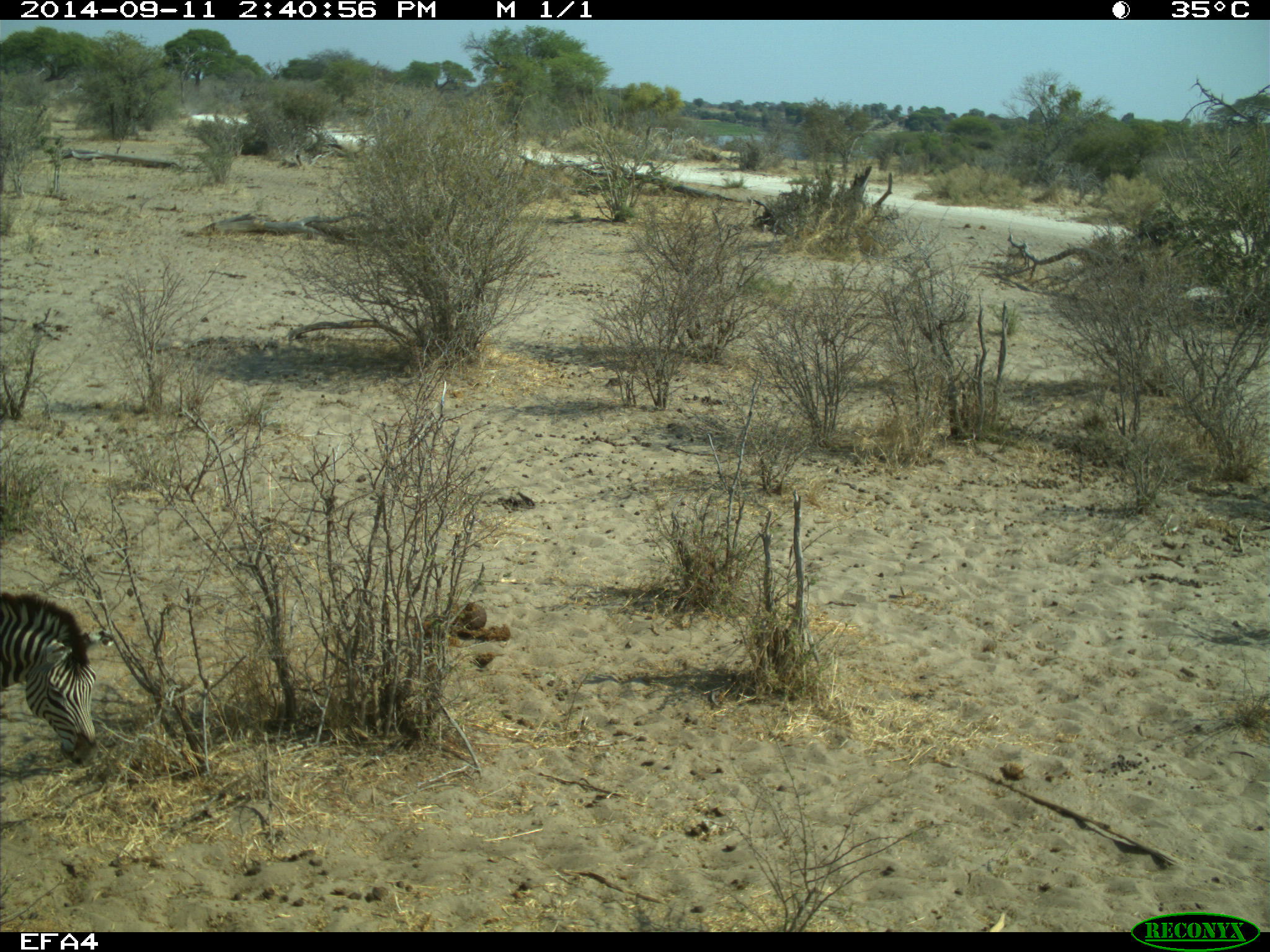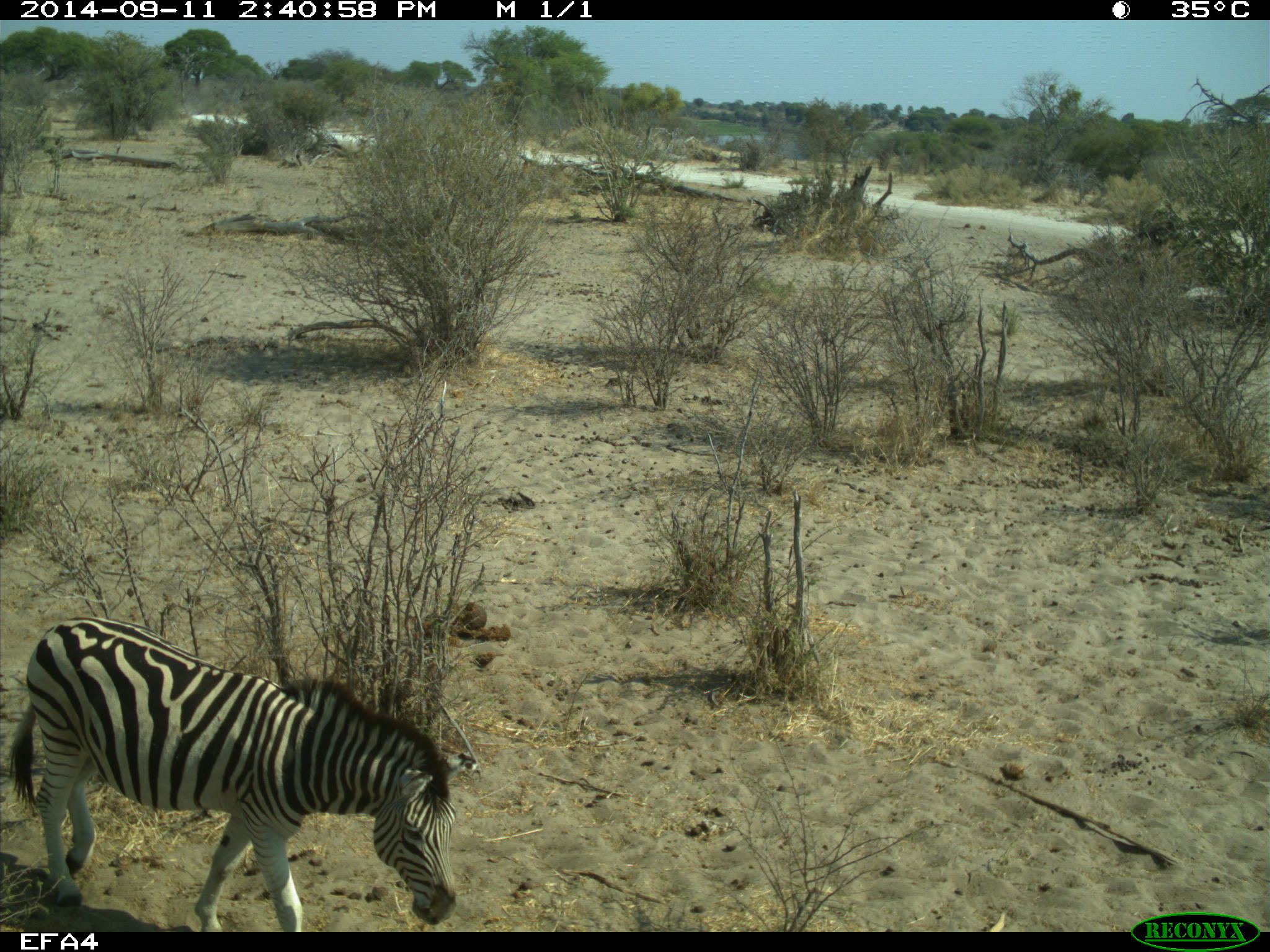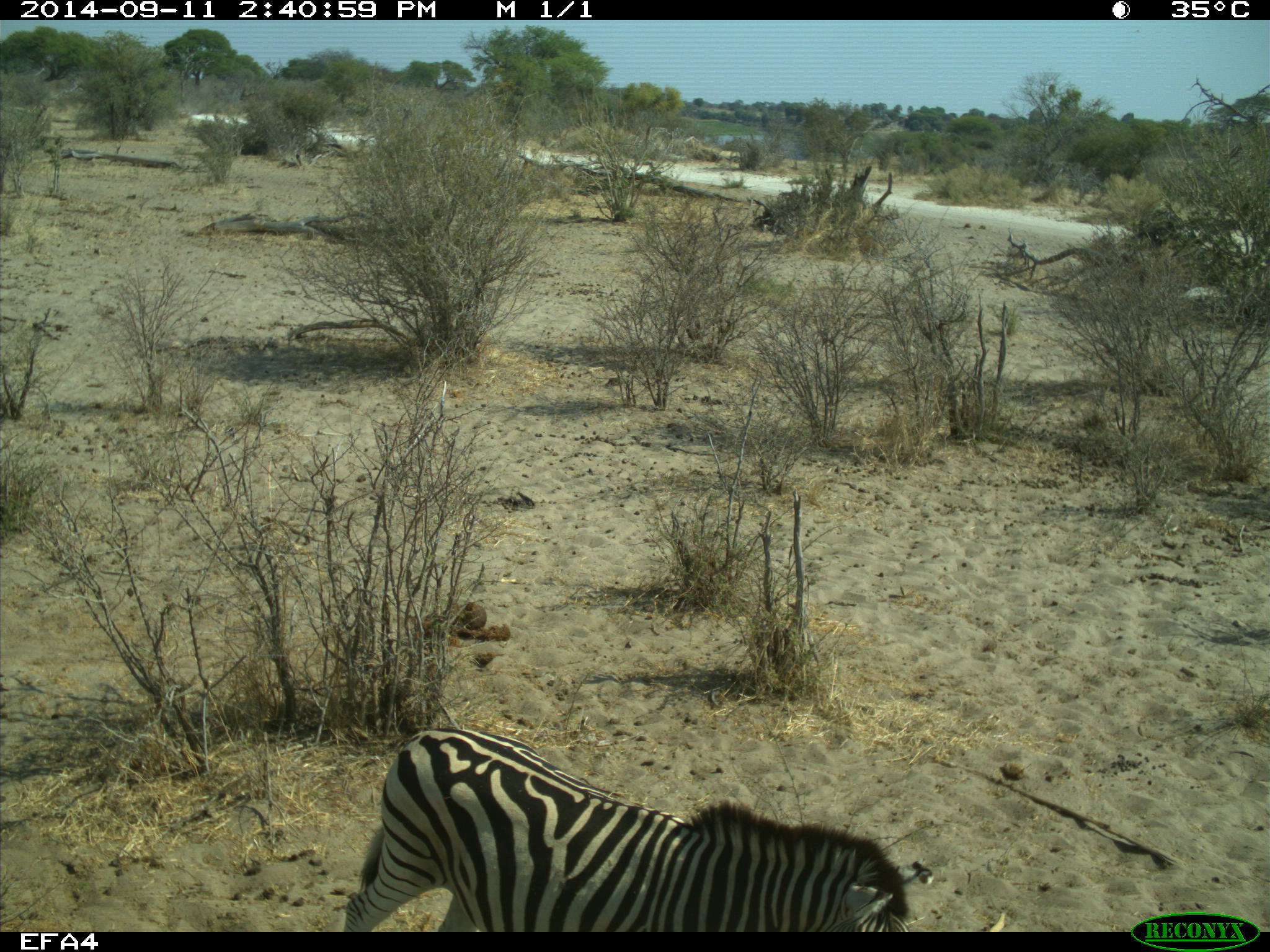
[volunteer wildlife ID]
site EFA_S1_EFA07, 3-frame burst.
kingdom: Animalia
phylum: Chordata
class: Mammalia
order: Perissodactyla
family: Equidae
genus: Equus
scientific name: Equus quagga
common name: plains zebra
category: zebraplains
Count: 1.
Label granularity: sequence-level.